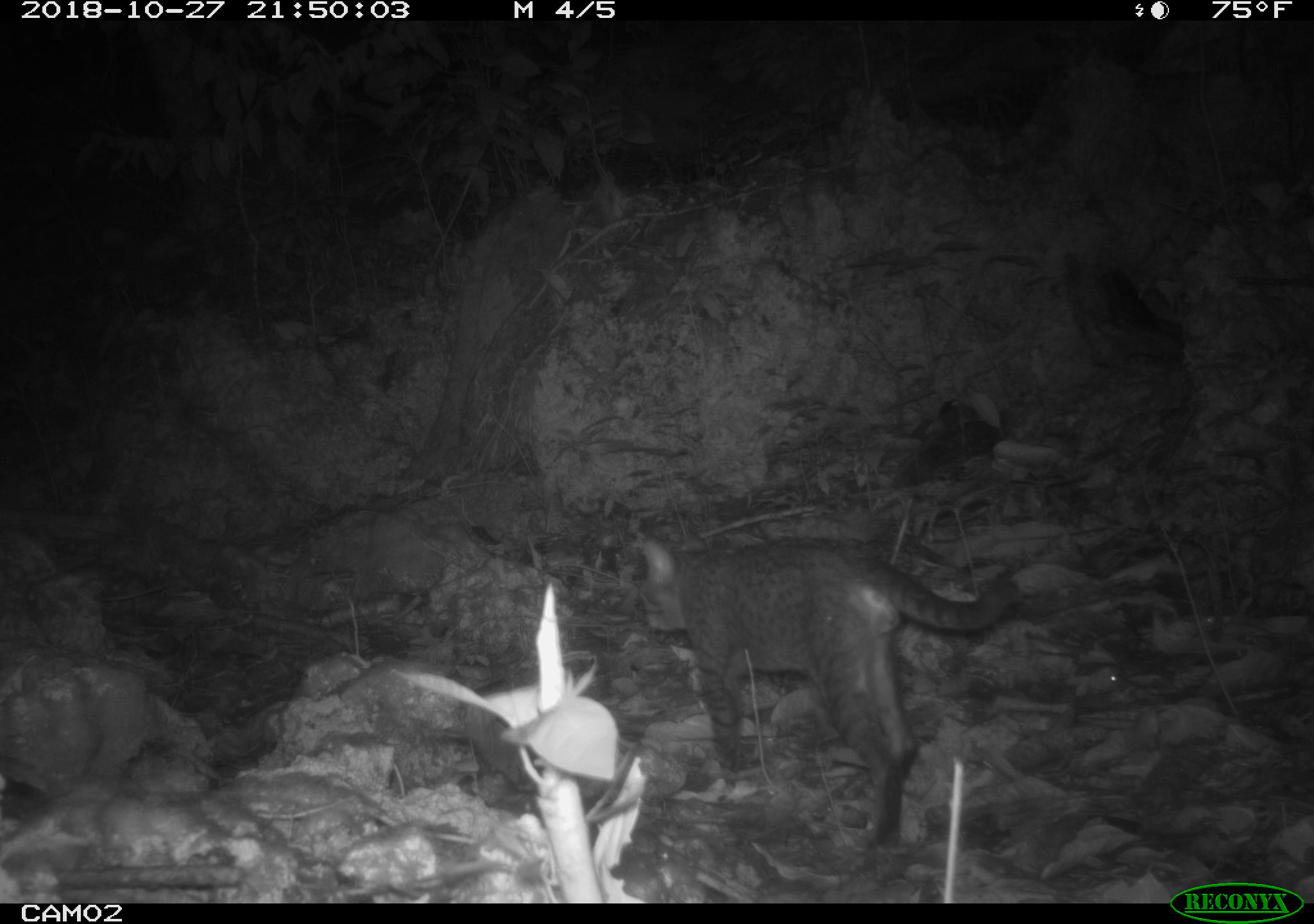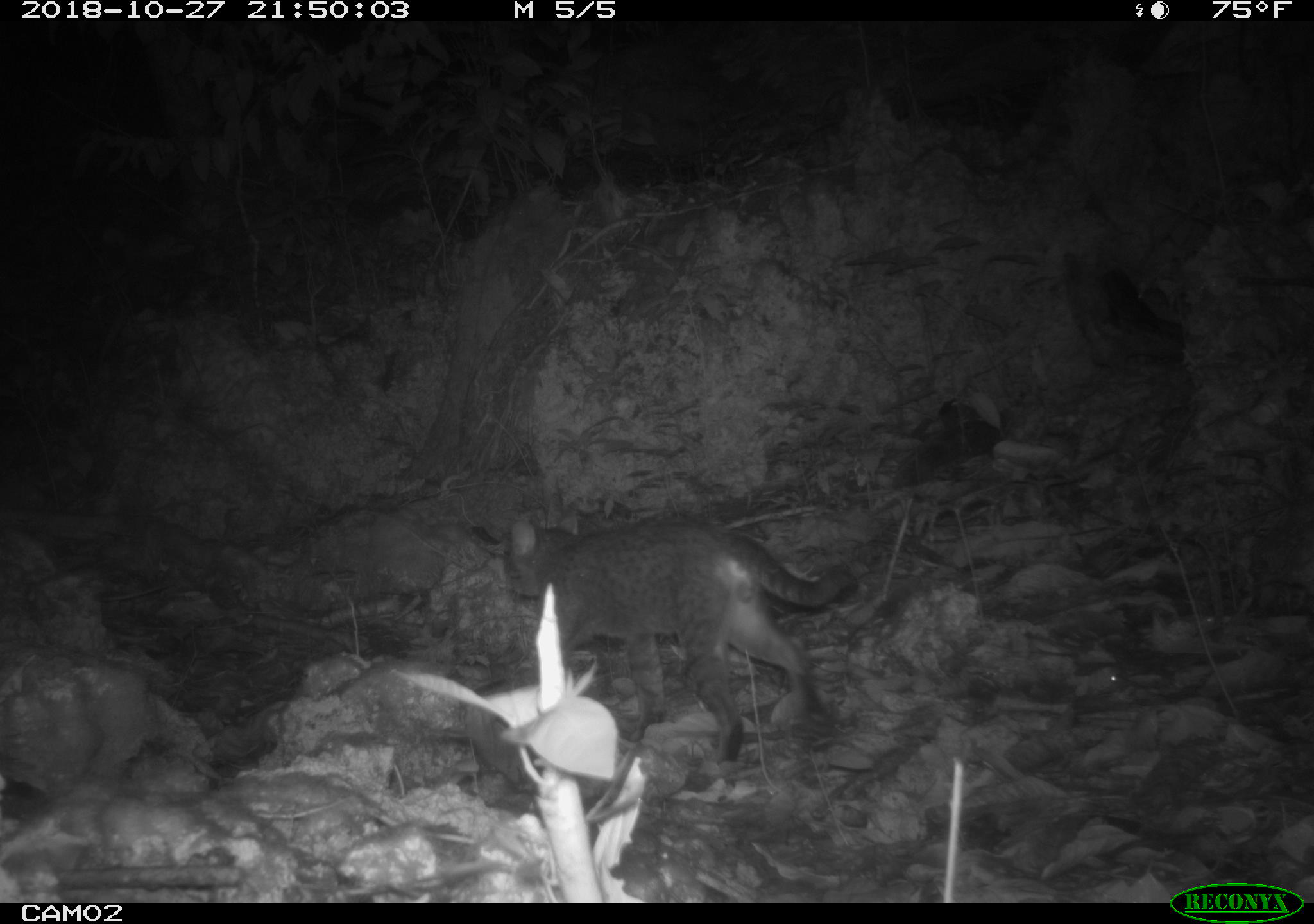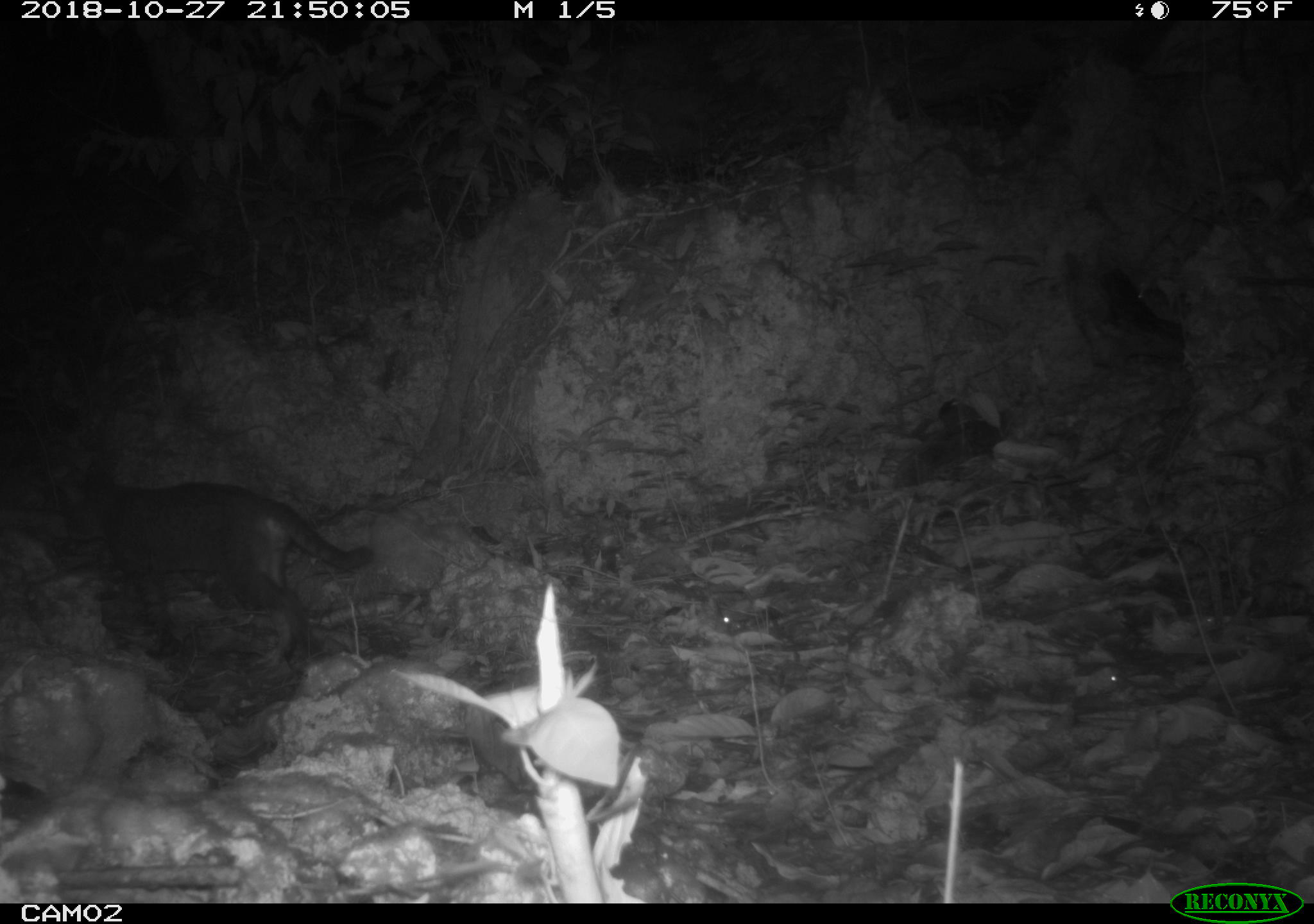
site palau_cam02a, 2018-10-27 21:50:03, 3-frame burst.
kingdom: Animalia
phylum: Chordata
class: Mammalia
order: Carnivora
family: Felidae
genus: Felis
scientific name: Felis catus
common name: cat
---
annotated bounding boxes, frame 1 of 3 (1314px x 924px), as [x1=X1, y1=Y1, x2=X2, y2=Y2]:
cat: [x1=626, y1=532, x2=1039, y2=846]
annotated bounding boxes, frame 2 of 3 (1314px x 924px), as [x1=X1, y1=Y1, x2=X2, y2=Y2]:
cat: [x1=497, y1=511, x2=866, y2=755]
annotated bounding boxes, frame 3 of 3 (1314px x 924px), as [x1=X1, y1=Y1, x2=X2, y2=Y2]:
cat: [x1=60, y1=470, x2=373, y2=668]